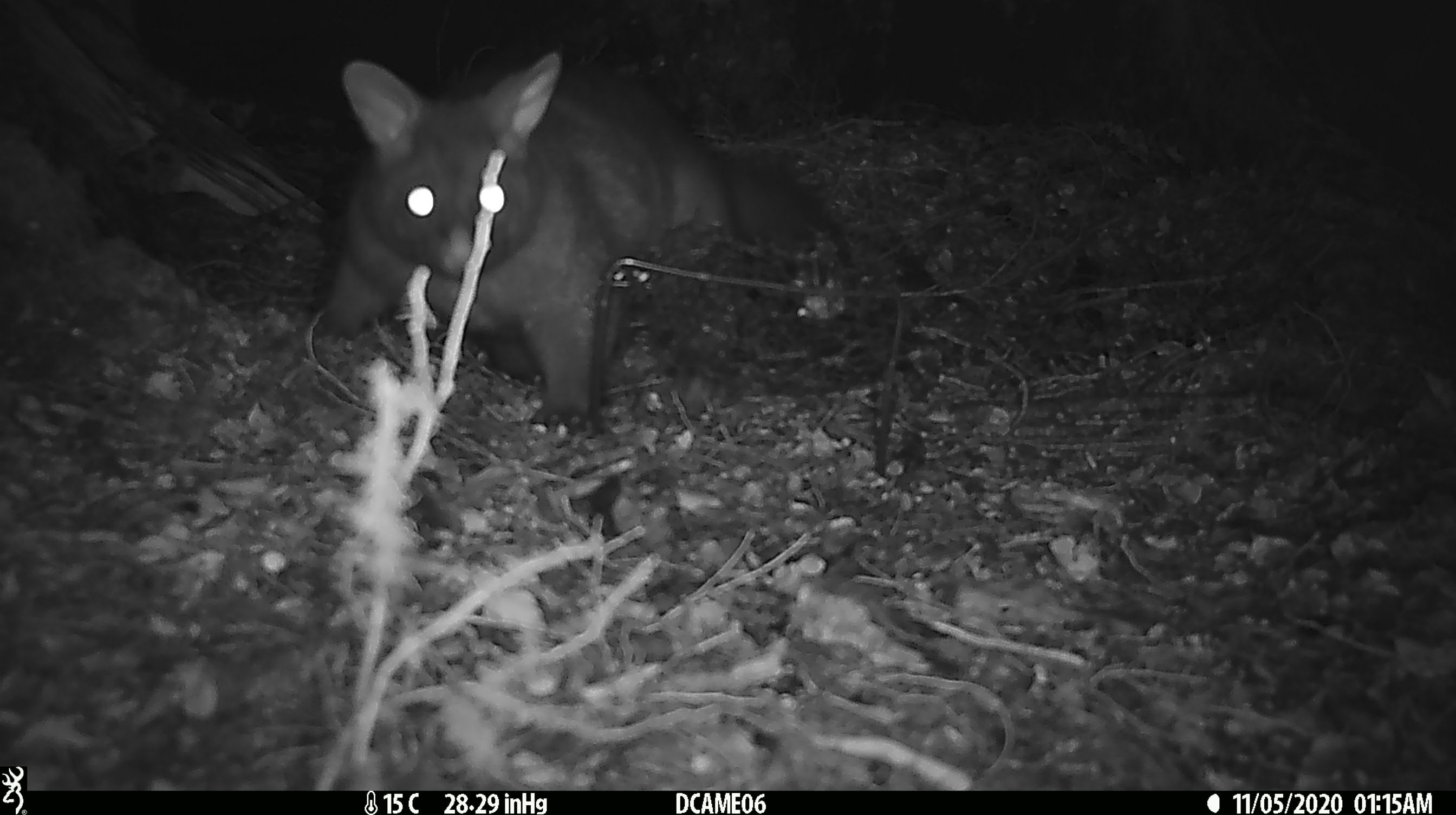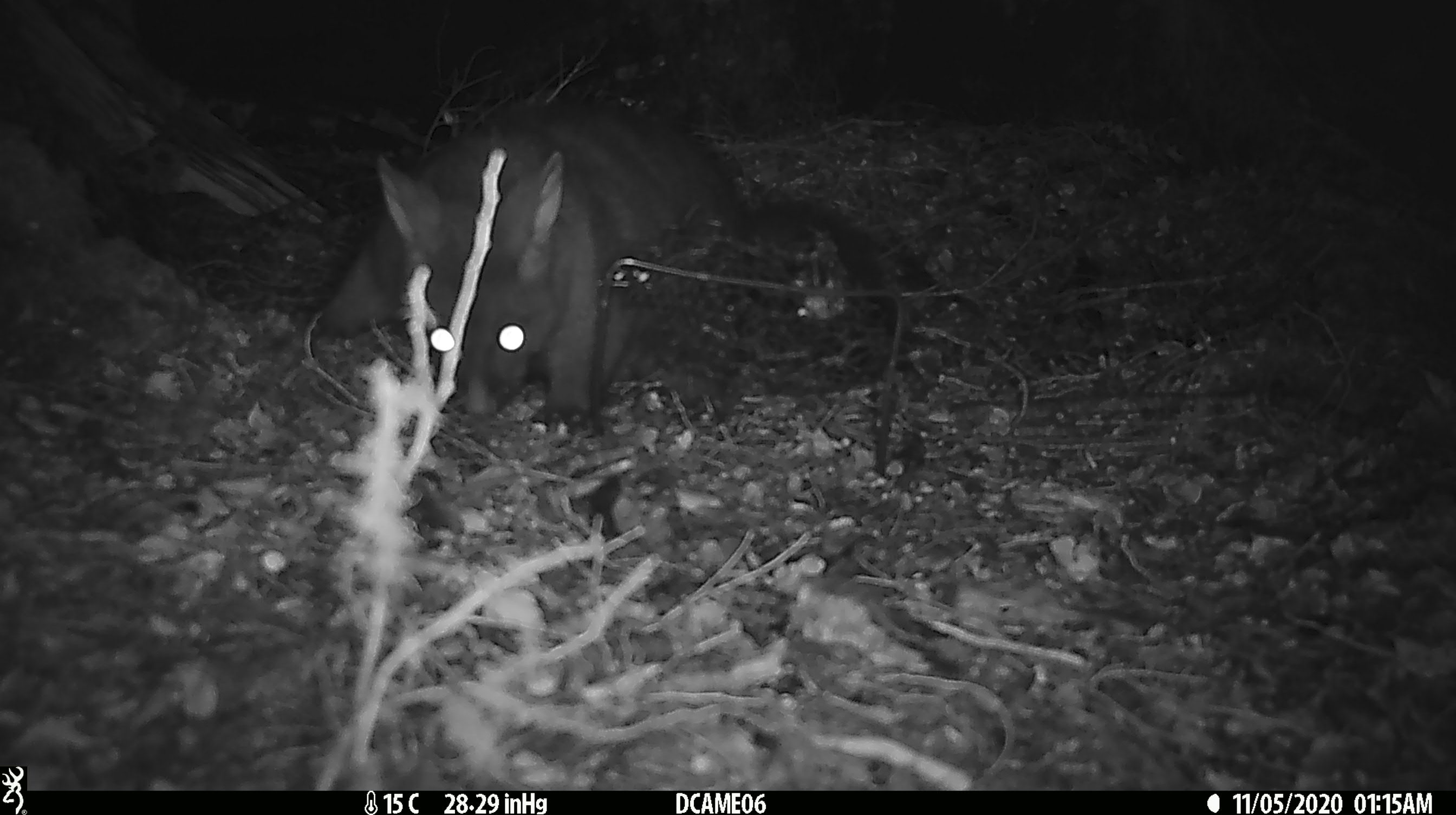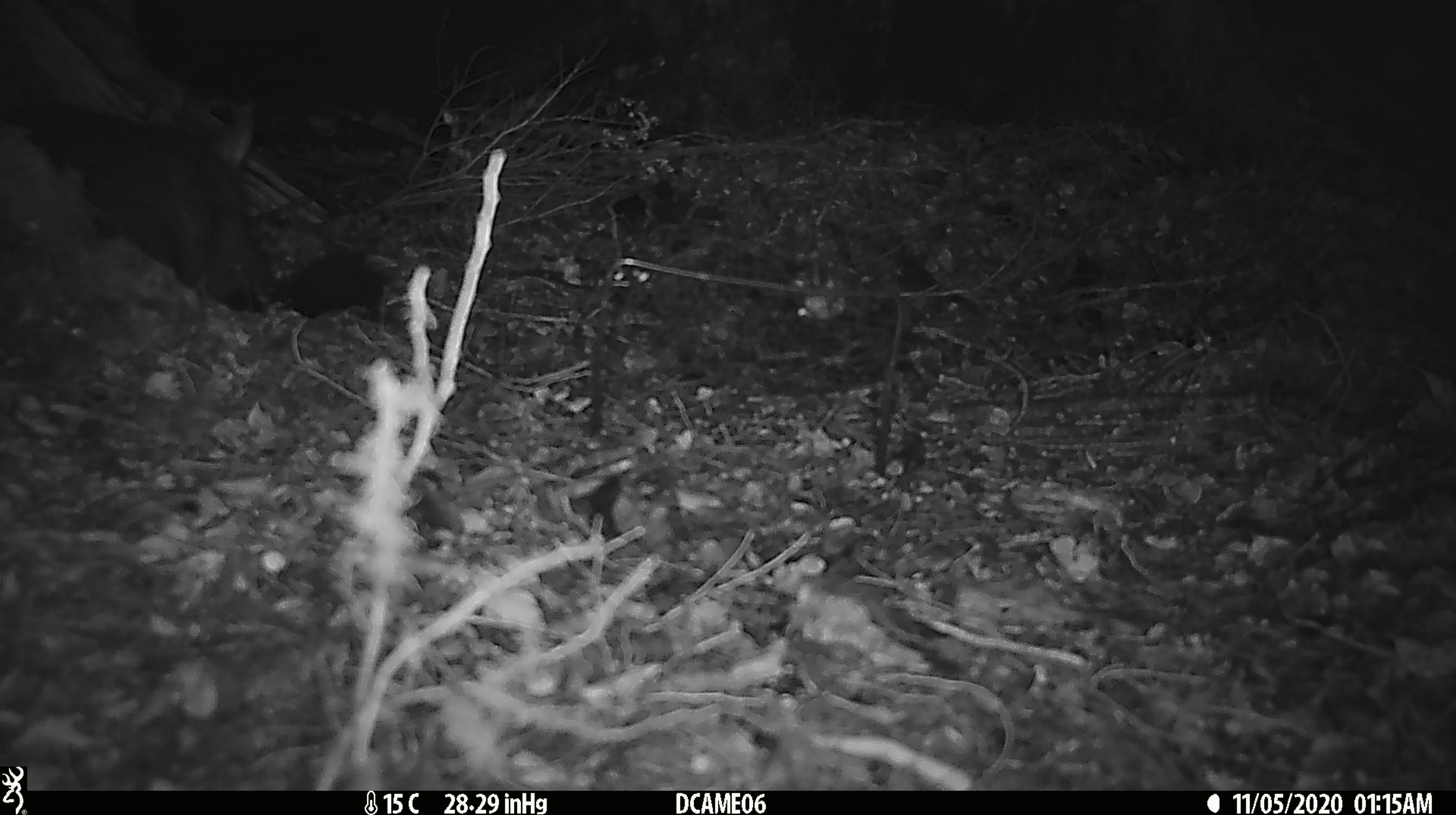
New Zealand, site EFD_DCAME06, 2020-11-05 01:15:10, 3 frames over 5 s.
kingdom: Animalia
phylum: Chordata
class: Mammalia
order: Diprotodontia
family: Phalangeridae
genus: Trichosurus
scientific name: Trichosurus vulpecula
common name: common brushtail possum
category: possum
Possum (common brushtail possum) (Trichosurus vulpecula).